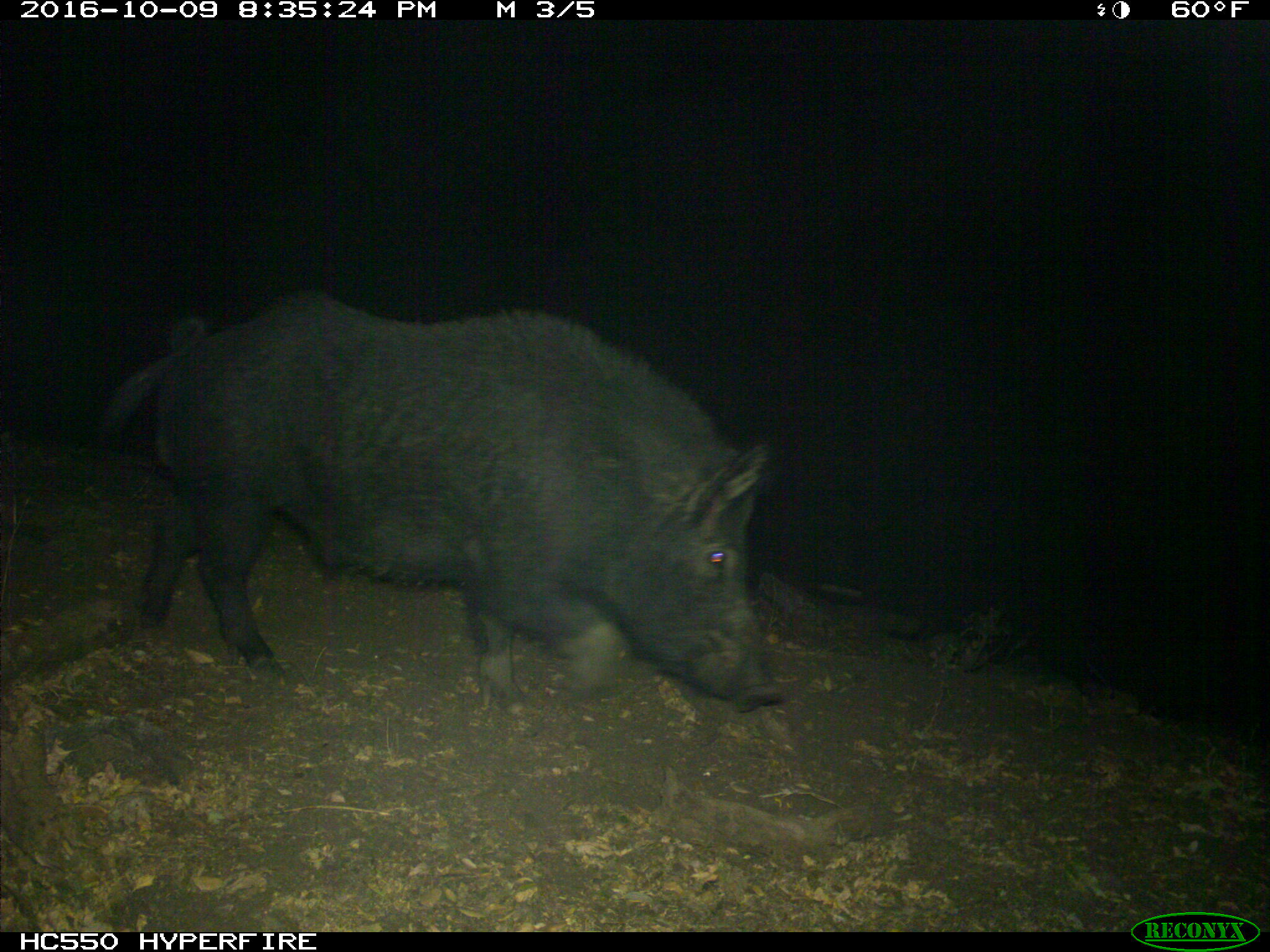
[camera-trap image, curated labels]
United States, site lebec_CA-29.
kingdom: Animalia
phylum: Chordata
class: Mammalia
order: Artiodactyla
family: Suidae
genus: Sus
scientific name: Sus scrofa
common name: wild boar